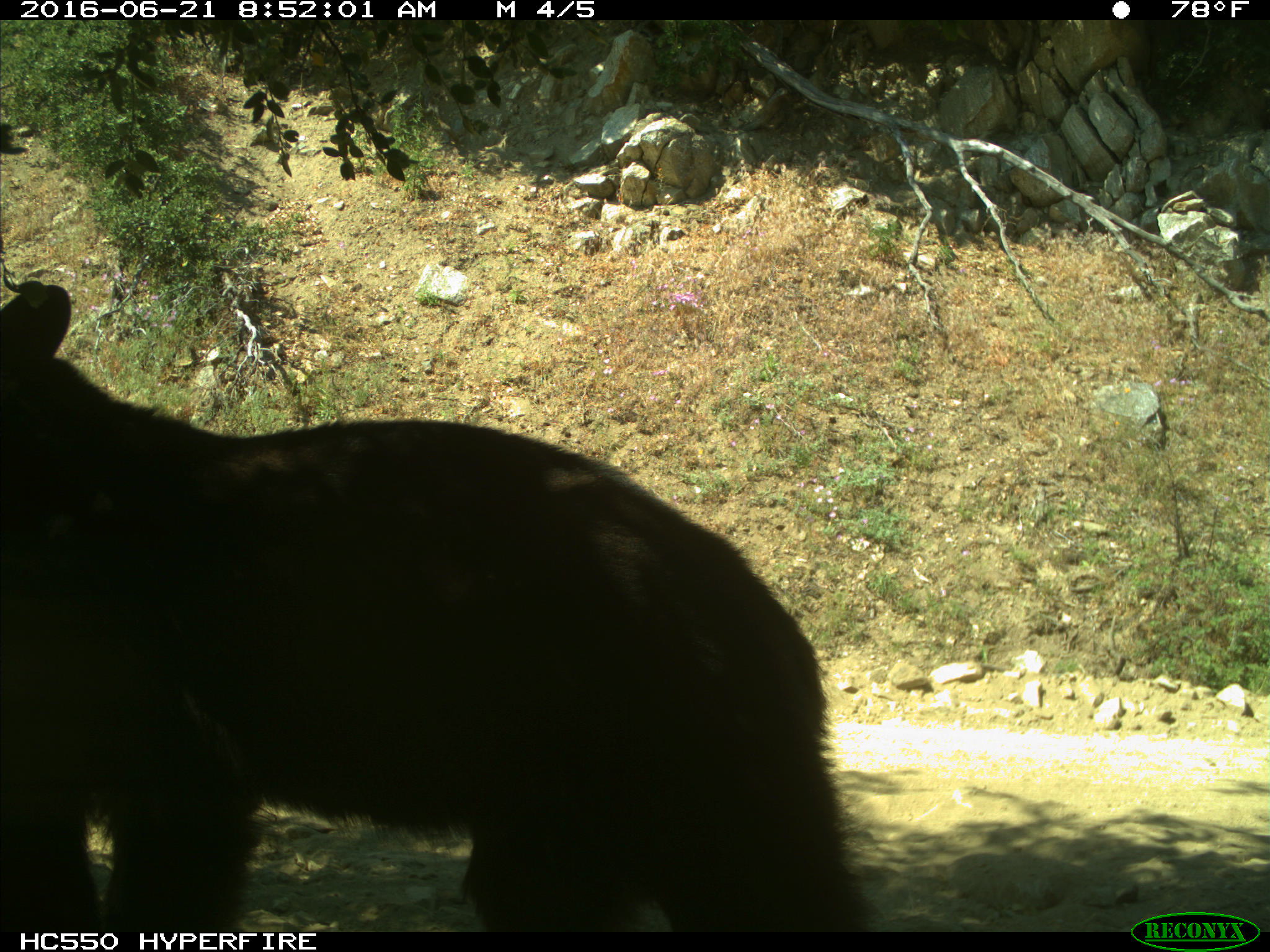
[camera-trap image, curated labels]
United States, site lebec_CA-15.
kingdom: Animalia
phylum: Chordata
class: Mammalia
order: Carnivora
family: Ursidae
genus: Ursus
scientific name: Ursus americanus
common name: american black bear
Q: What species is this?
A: Ursus americanus (american black bear).